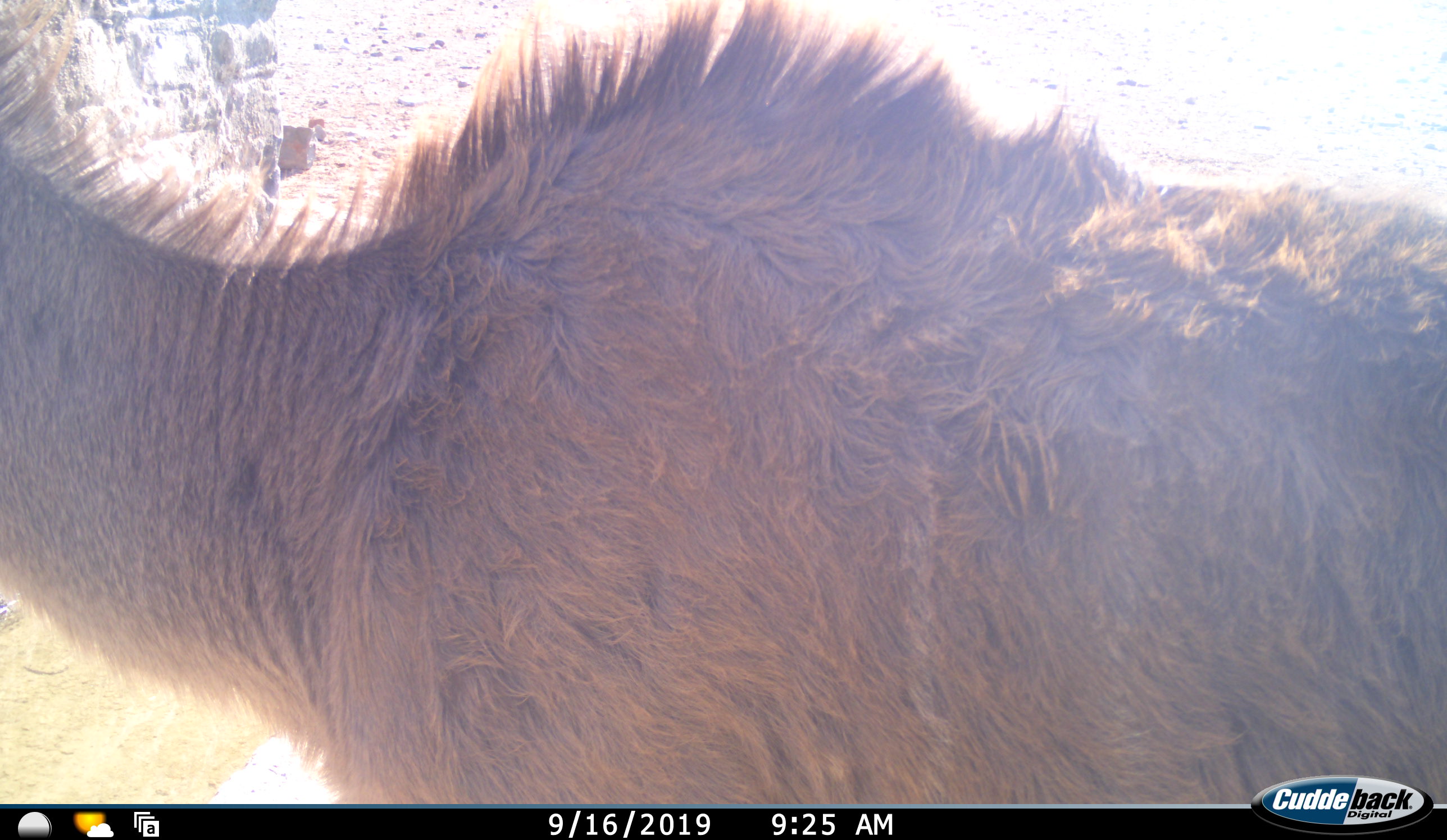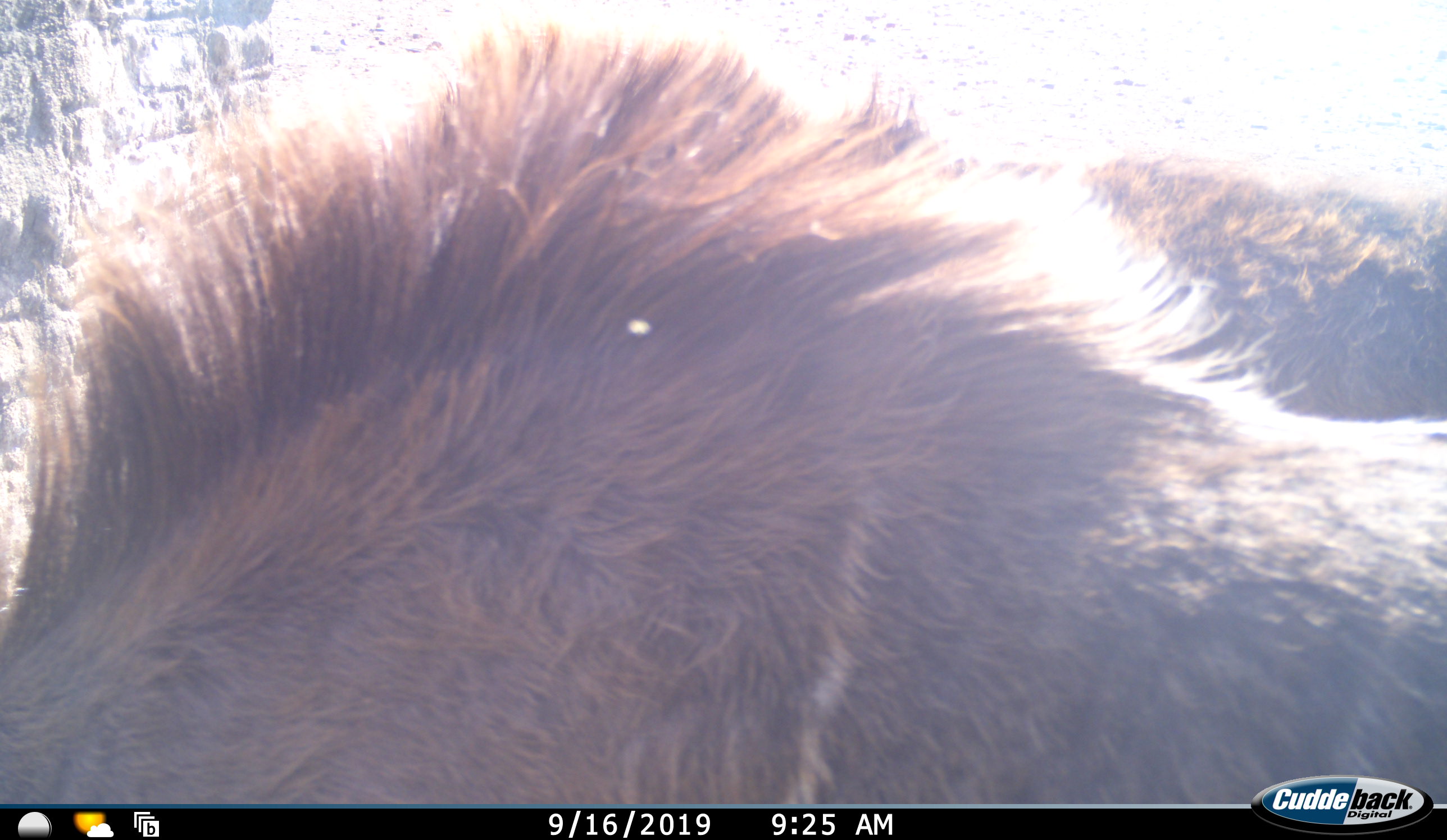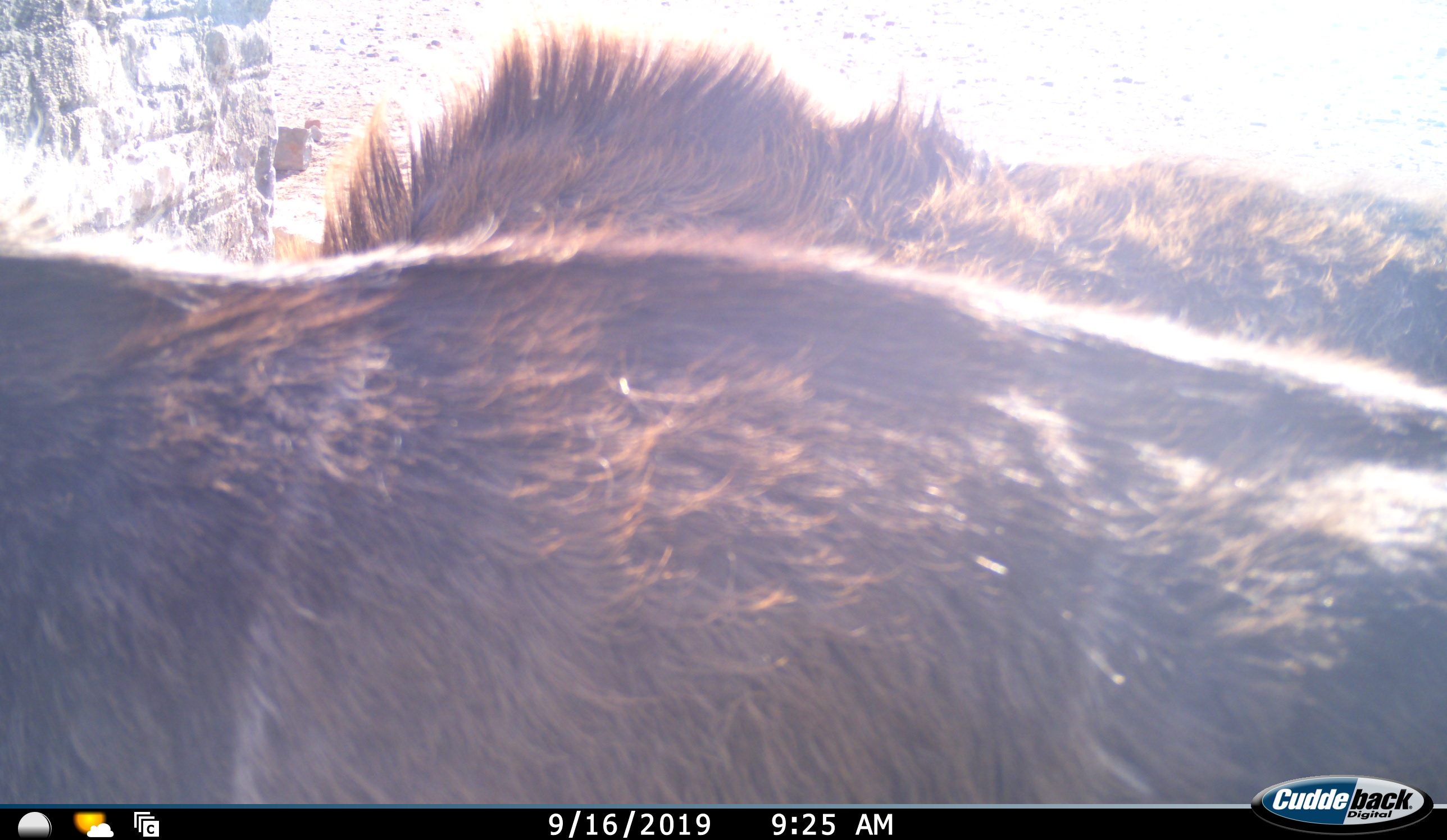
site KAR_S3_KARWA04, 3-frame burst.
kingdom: Animalia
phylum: Chordata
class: Mammalia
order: Artiodactyla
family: Bovidae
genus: Tragelaphus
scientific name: Tragelaphus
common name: kudu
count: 1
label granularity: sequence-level